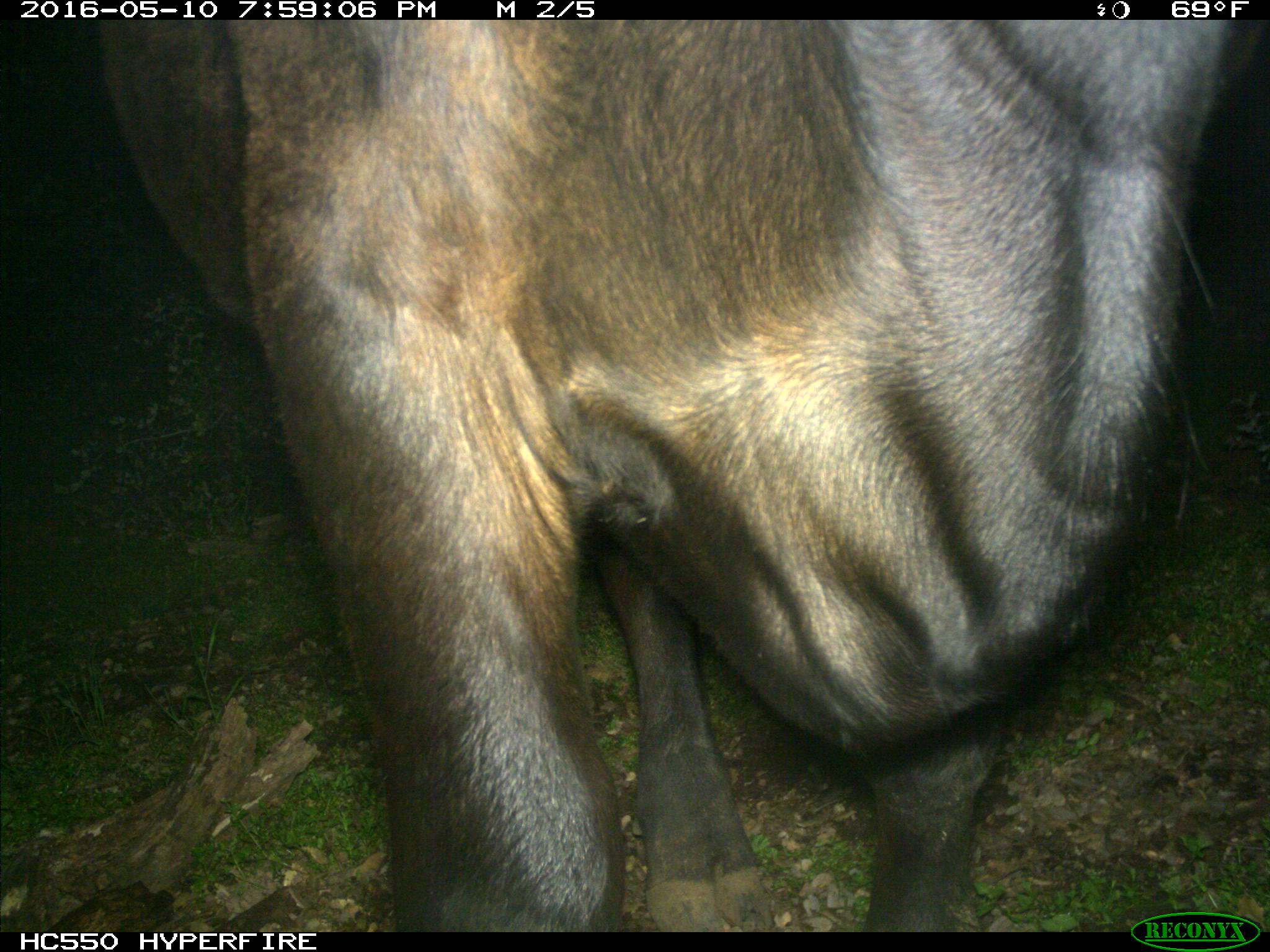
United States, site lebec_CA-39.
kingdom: Animalia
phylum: Chordata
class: Mammalia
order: Artiodactyla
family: Bovidae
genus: Bos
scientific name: Bos taurus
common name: domestic cow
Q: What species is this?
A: Bos taurus (domestic cow).